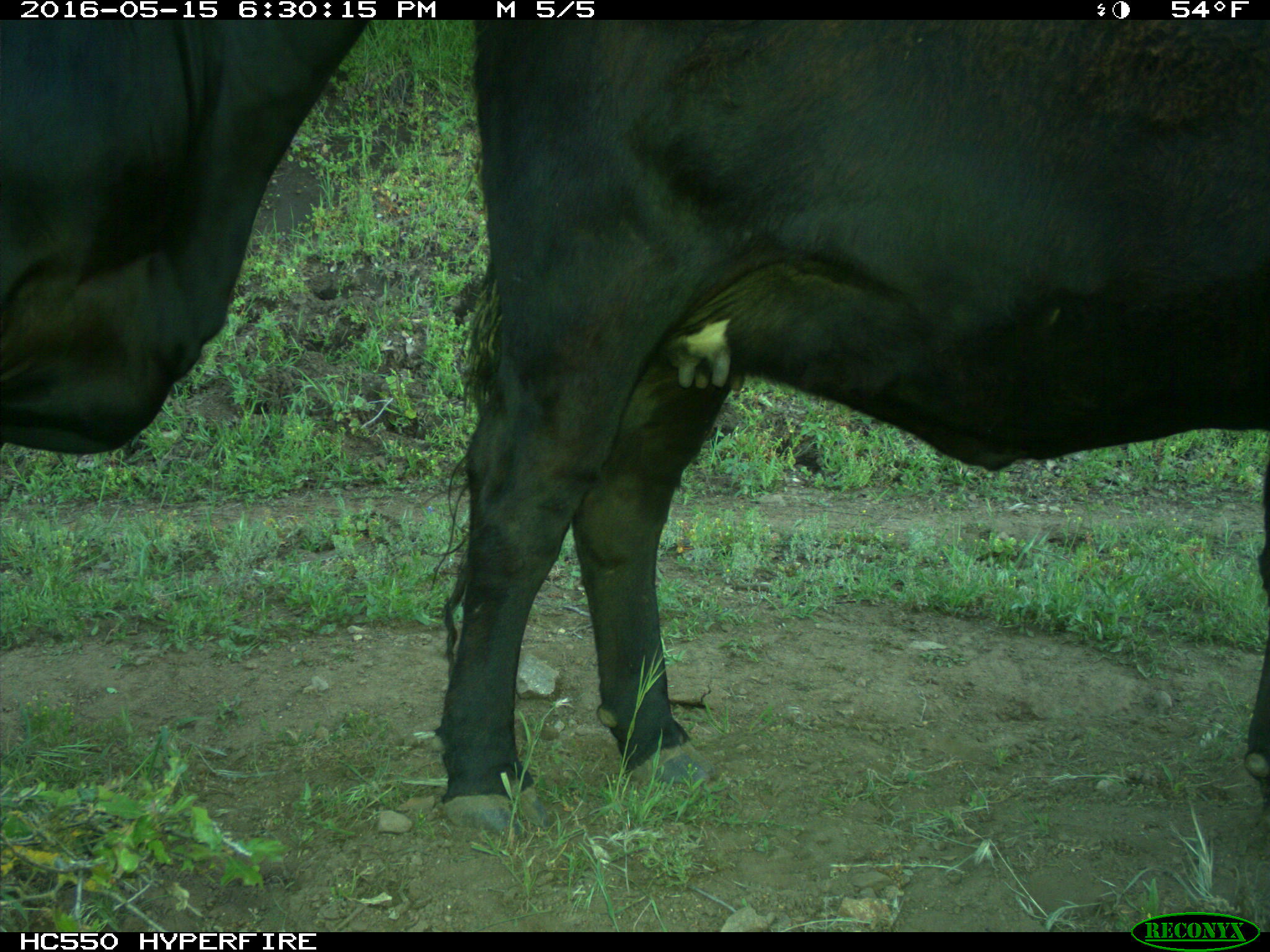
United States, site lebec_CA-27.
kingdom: Animalia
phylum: Chordata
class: Mammalia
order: Artiodactyla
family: Bovidae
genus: Bos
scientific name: Bos taurus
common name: domestic cow